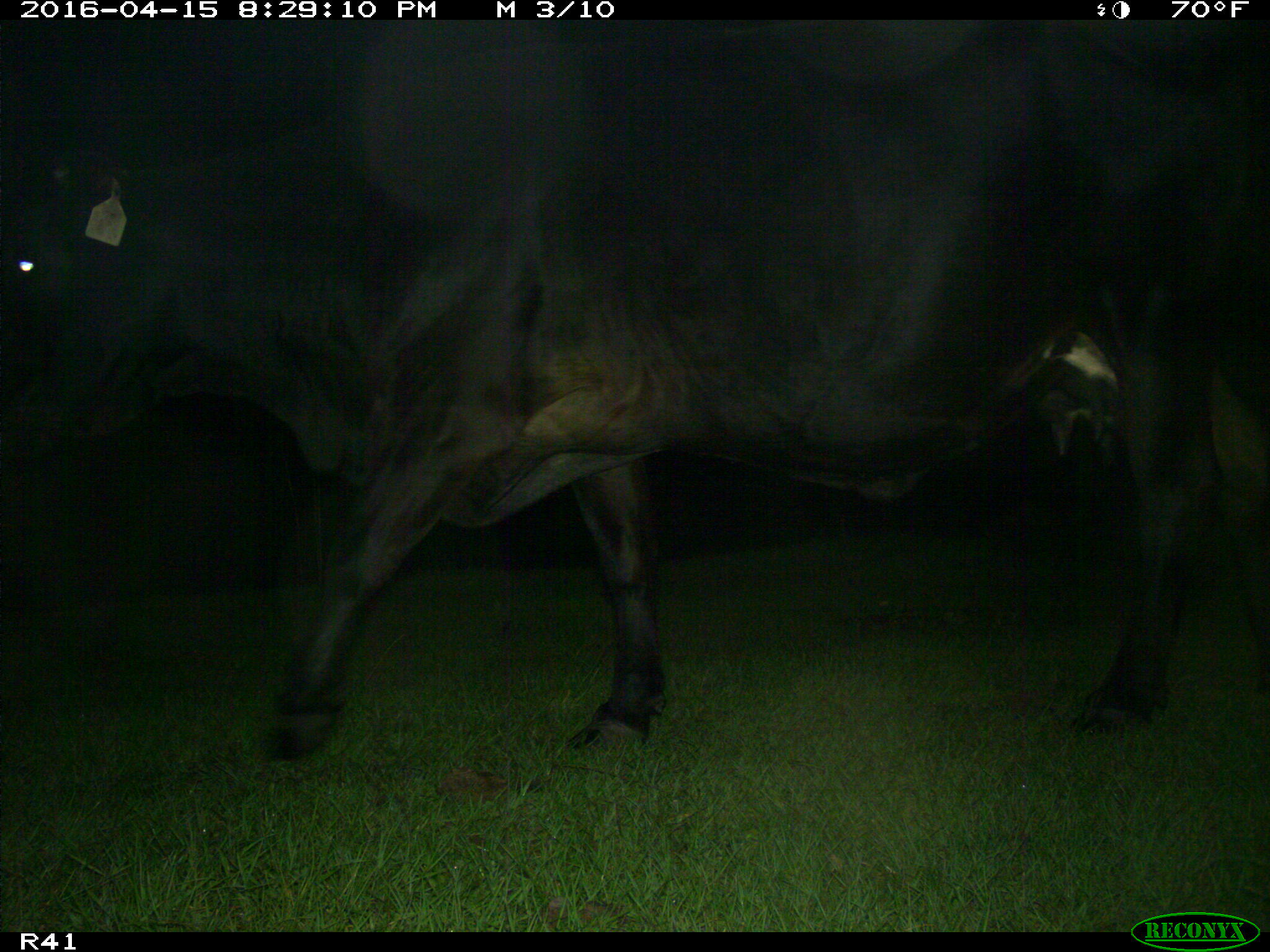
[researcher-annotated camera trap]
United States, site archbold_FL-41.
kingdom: Animalia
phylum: Chordata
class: Mammalia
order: Artiodactyla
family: Bovidae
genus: Bos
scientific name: Bos taurus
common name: domestic cow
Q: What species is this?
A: Bos taurus (domestic cow).